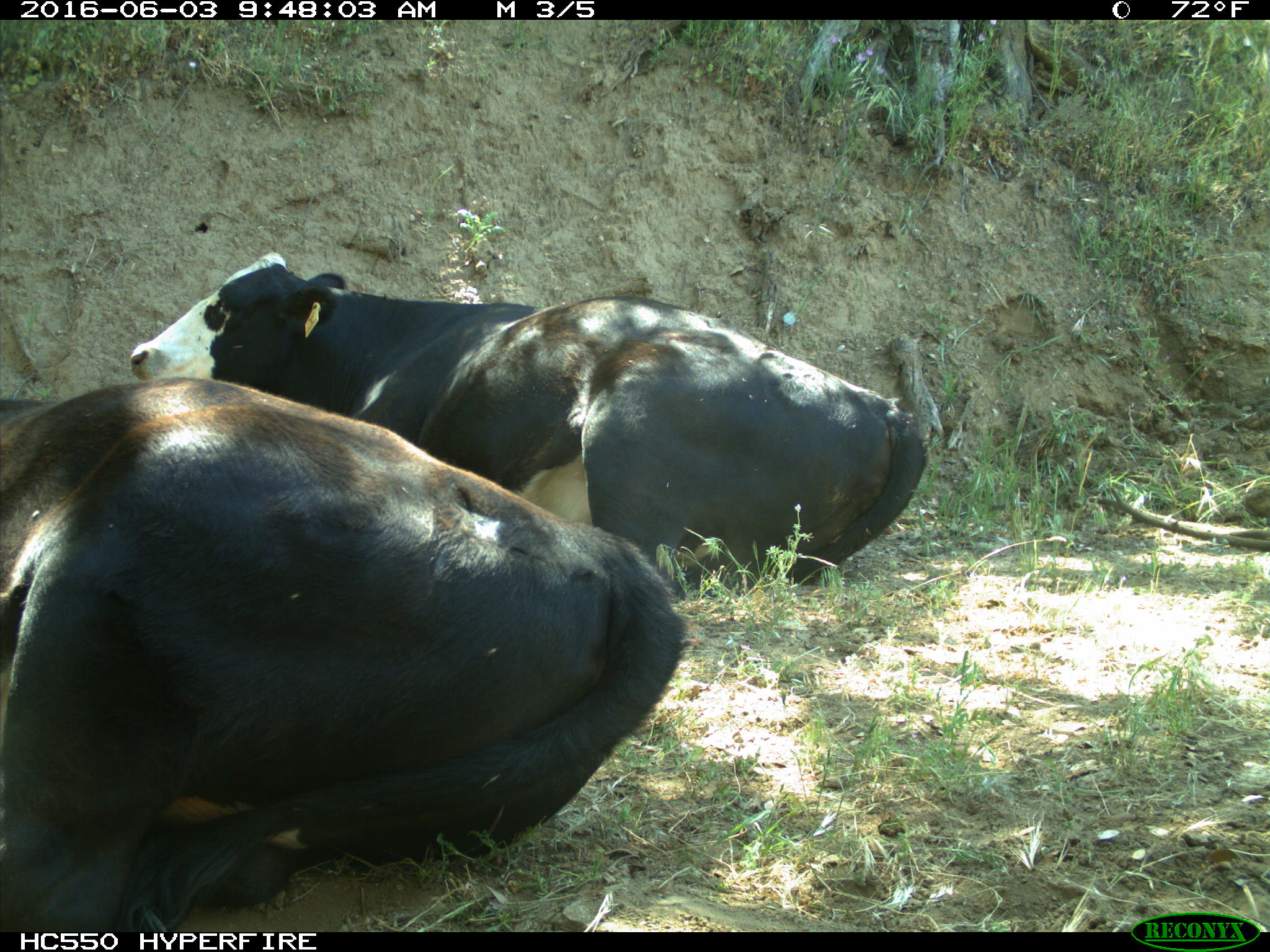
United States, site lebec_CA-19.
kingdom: Animalia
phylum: Chordata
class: Mammalia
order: Artiodactyla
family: Bovidae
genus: Bos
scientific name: Bos taurus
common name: domestic cow